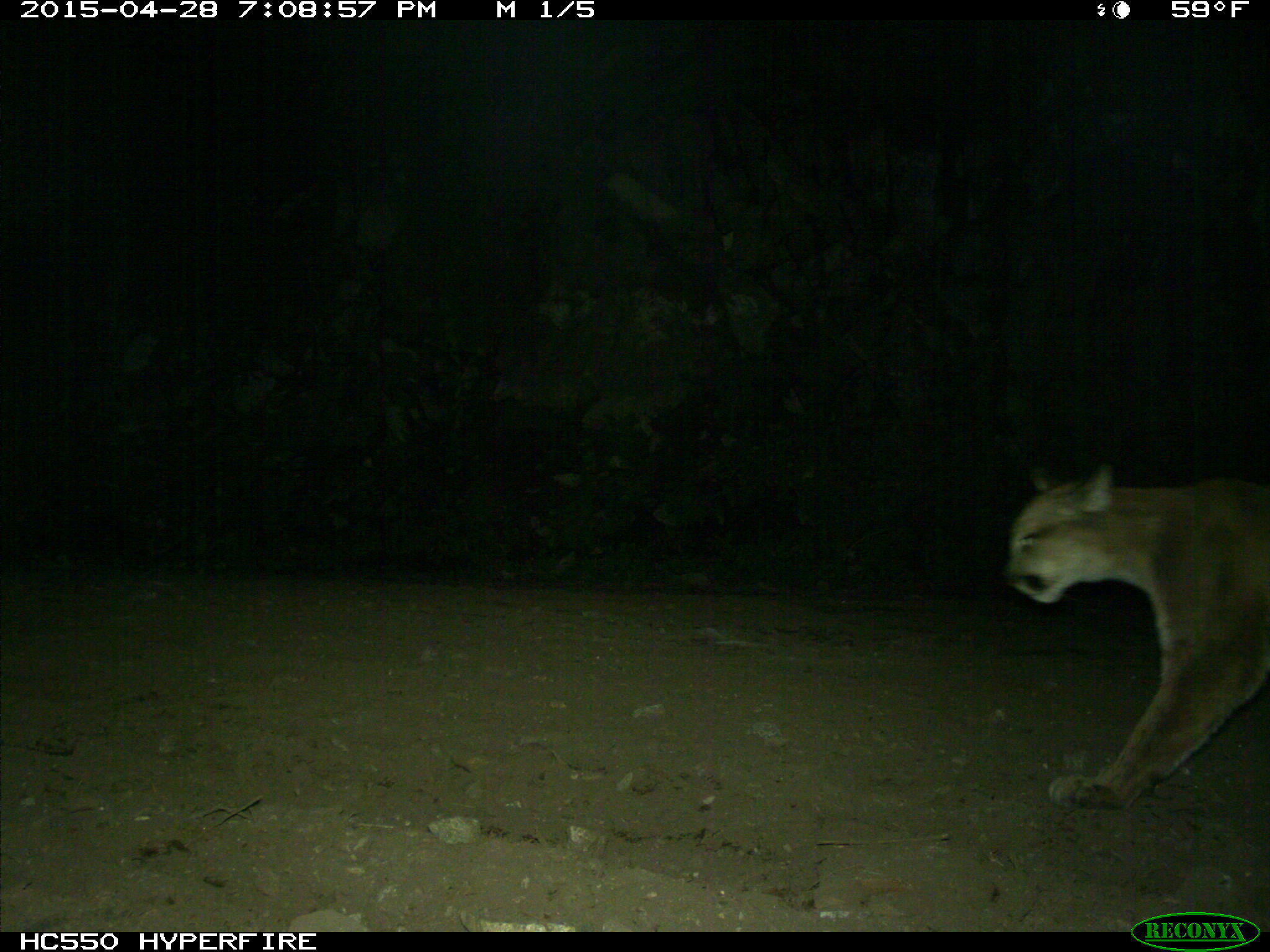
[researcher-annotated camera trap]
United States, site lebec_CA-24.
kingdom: Animalia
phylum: Chordata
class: Mammalia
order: Carnivora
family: Felidae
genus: Puma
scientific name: Puma concolor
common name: mountain lion